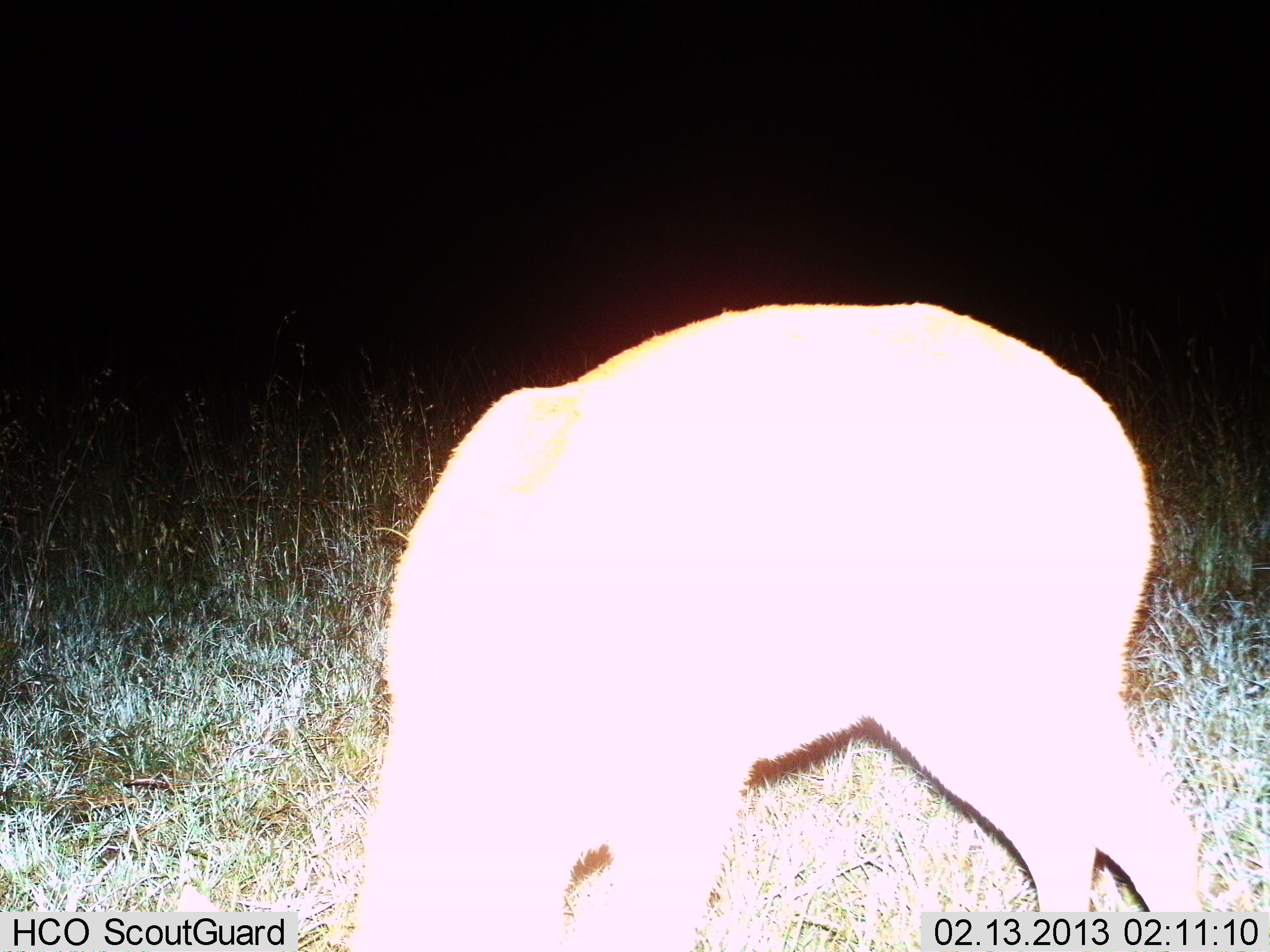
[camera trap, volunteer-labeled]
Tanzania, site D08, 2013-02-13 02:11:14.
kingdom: Animalia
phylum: Chordata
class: Mammalia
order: Artiodactyla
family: Bovidae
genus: Redunca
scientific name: Redunca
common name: reedbuck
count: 1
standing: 8%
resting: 0%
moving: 0%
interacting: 0%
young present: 0%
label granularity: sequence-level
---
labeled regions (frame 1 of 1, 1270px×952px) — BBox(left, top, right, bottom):
animal: BBox(335, 304, 1208, 952)